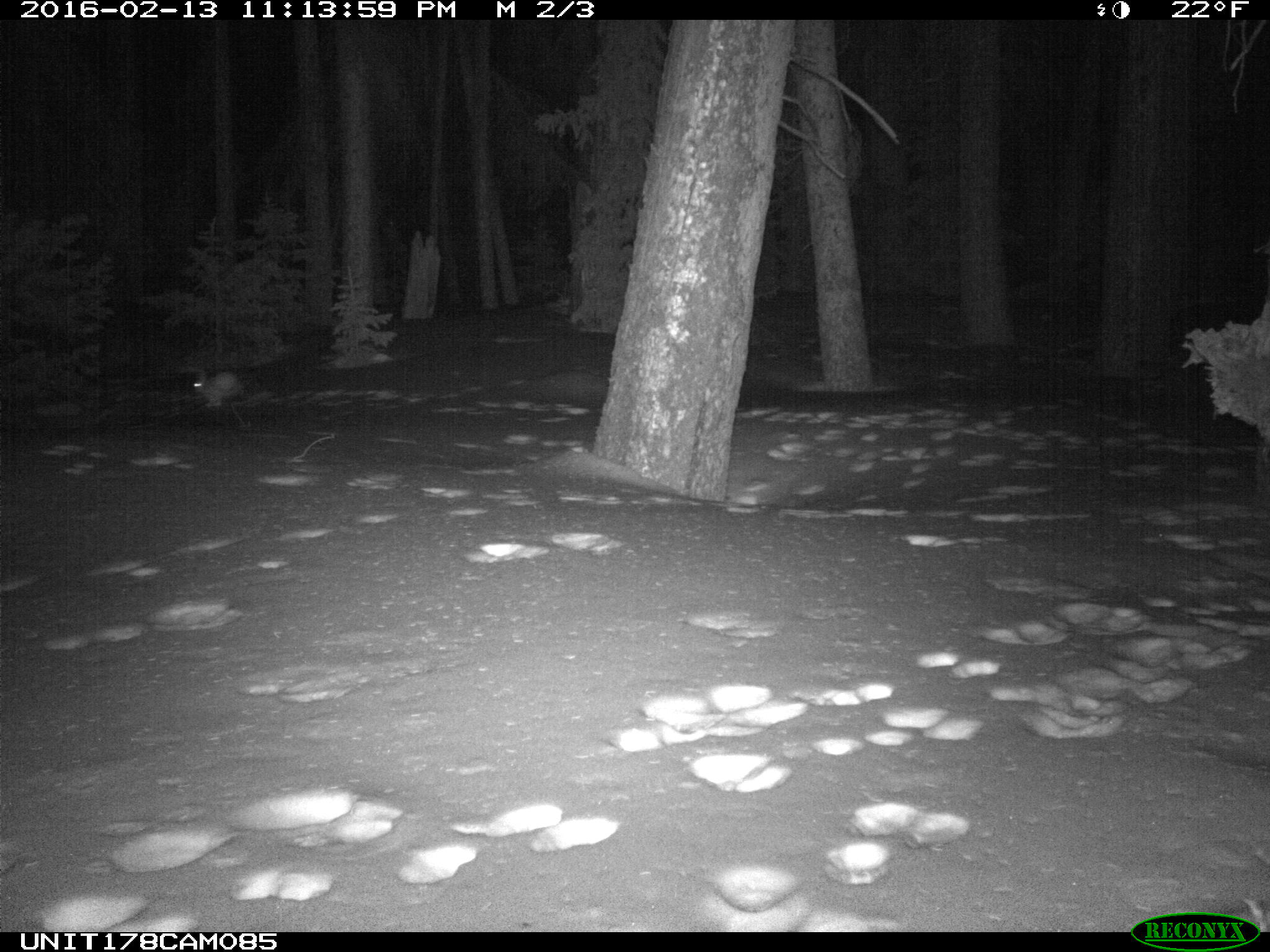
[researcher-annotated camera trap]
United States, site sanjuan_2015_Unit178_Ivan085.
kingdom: Animalia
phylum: Chordata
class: Mammalia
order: Lagomorpha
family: Leporidae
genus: Lepus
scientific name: Lepus americanus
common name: snowshoe hare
Lepus americanus (snowshoe hare).